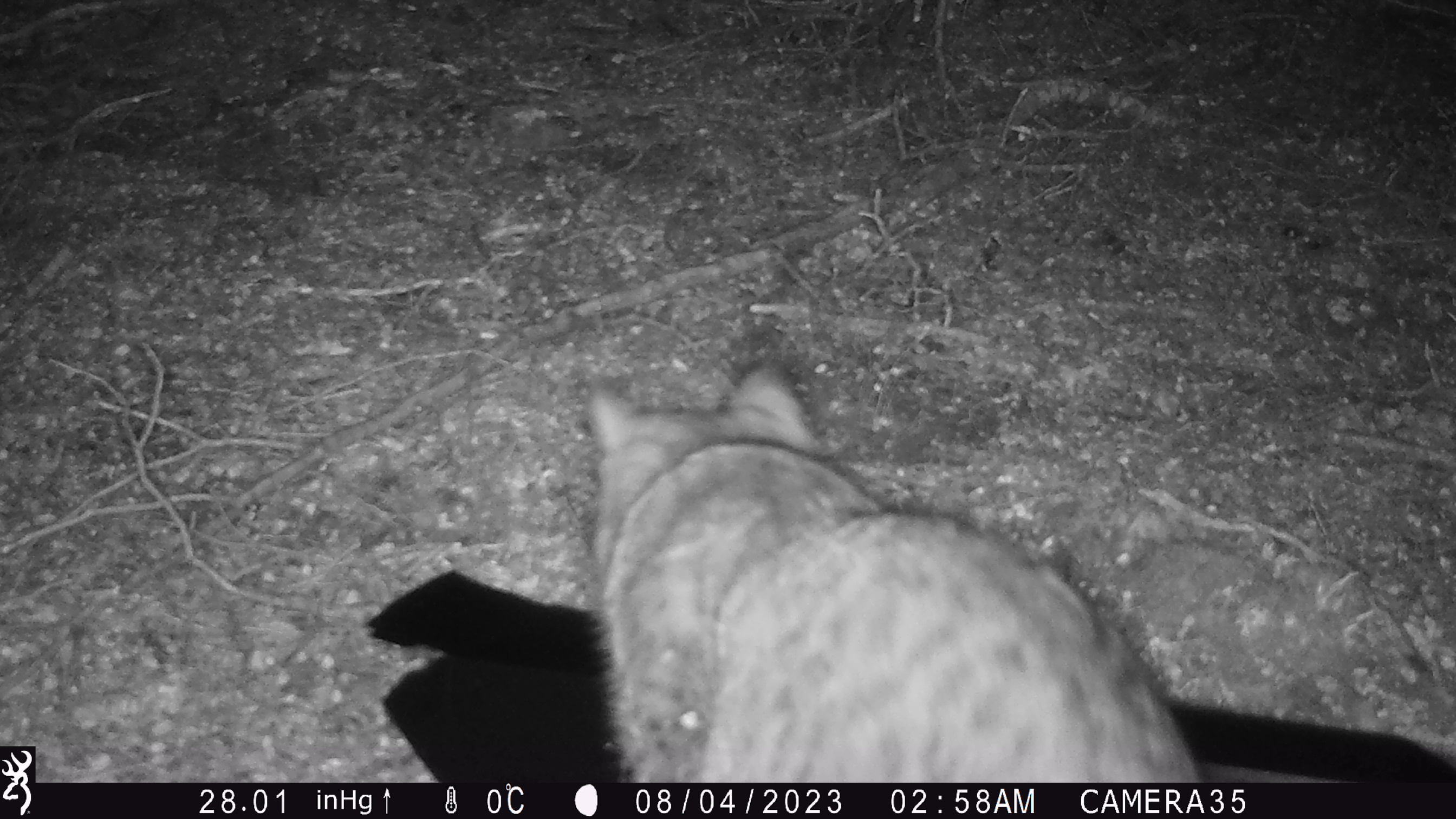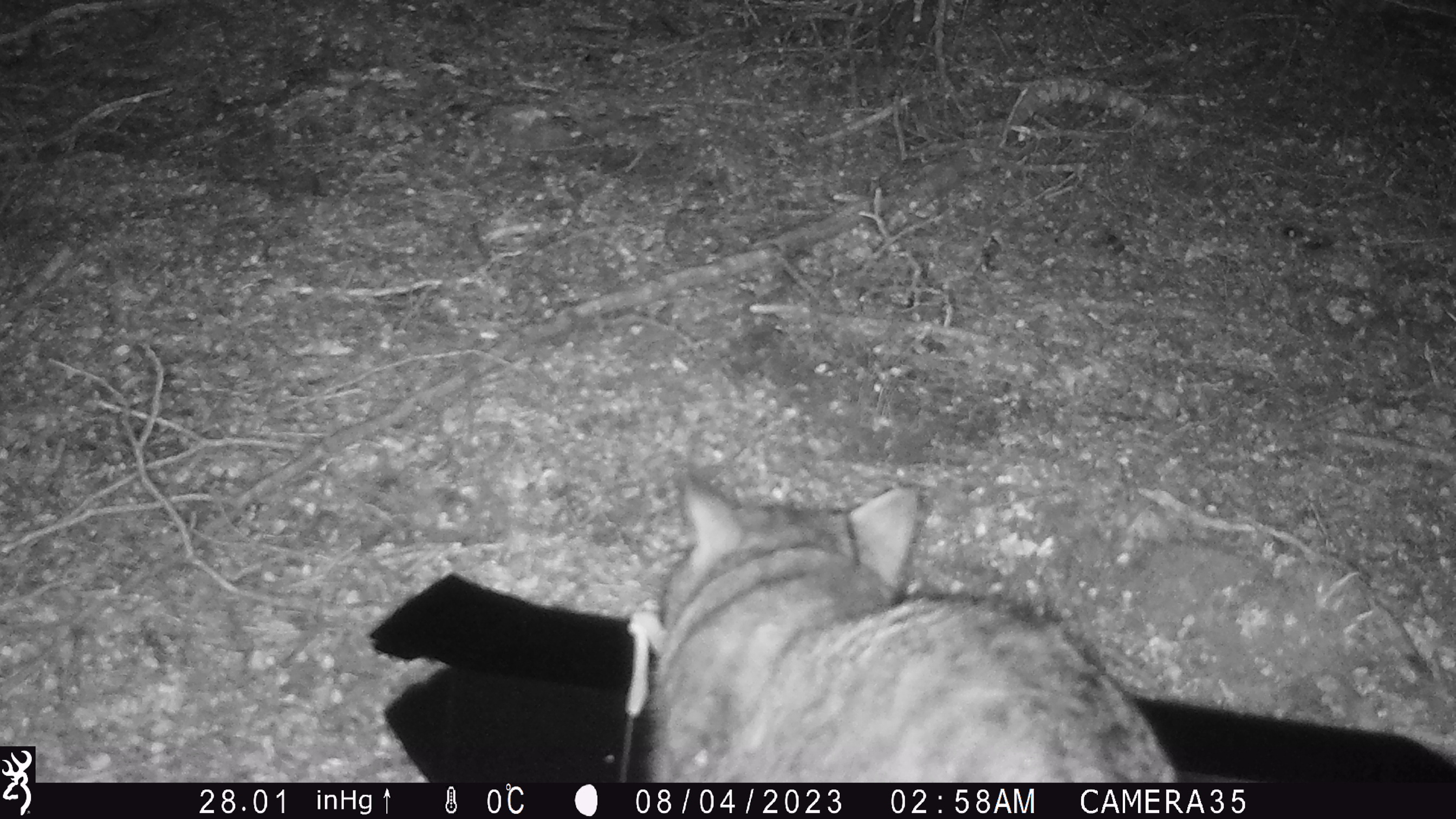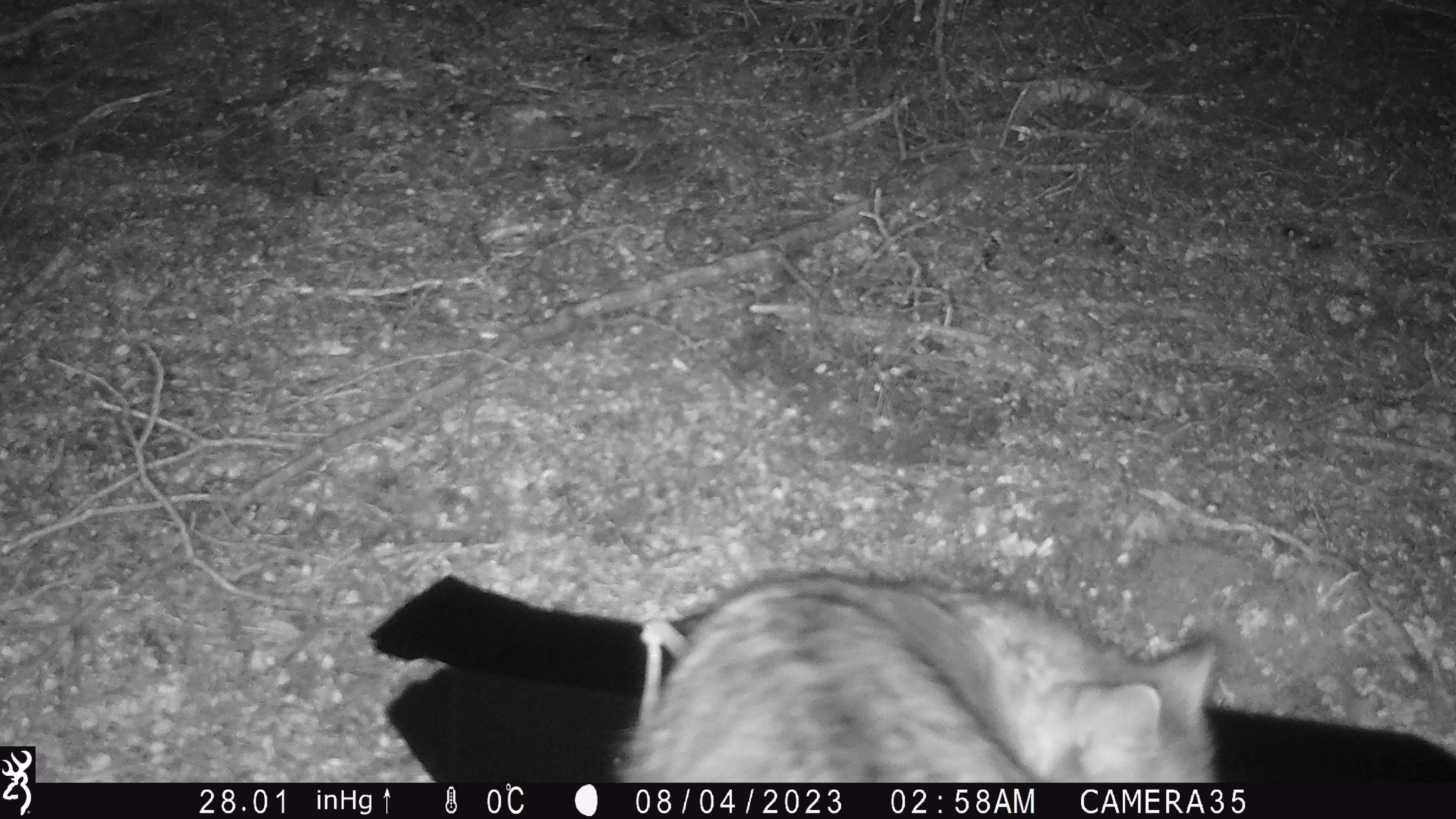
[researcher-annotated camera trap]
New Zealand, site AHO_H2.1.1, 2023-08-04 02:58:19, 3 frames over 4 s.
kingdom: Animalia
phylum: Chordata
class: Mammalia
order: Carnivora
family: Felidae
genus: Felis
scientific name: Felis catus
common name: domestic cat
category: cat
Cat (domestic cat) (Felis catus).